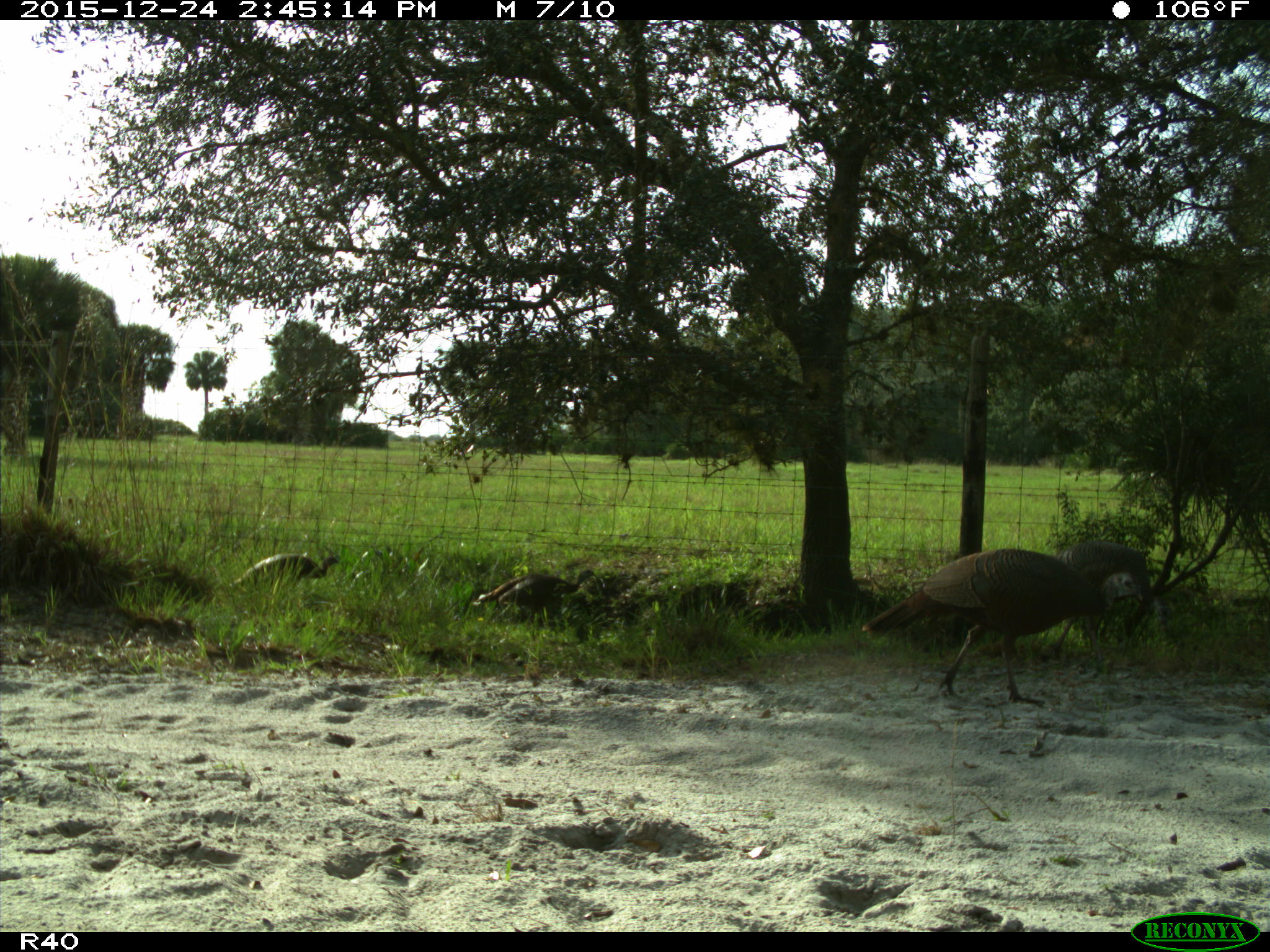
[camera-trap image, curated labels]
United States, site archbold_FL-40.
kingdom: Animalia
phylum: Chordata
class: Aves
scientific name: Aves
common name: birds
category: unidentified bird